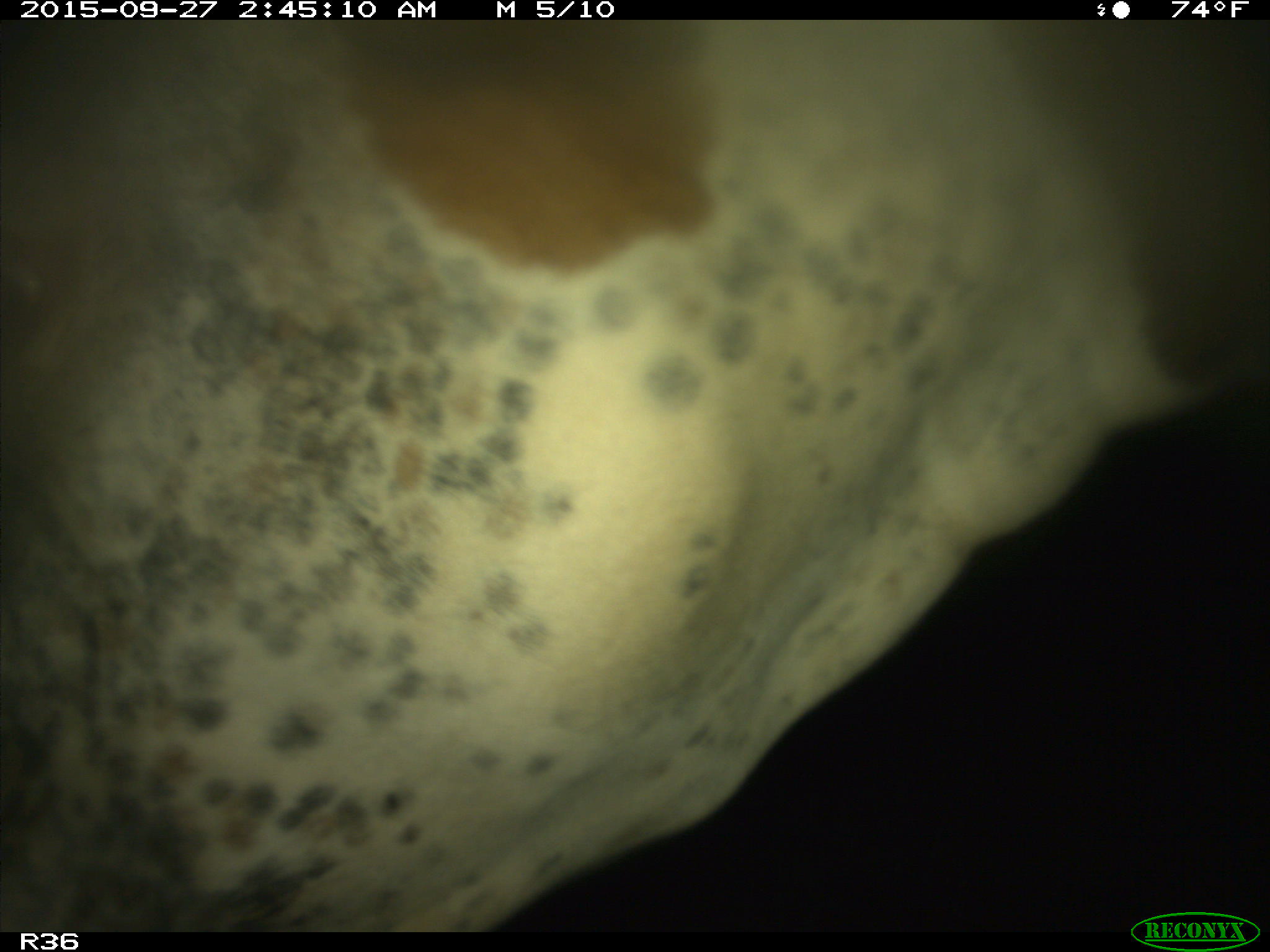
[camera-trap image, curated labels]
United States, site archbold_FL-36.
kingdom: Animalia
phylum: Chordata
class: Mammalia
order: Artiodactyla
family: Bovidae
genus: Bos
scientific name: Bos taurus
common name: domestic cow